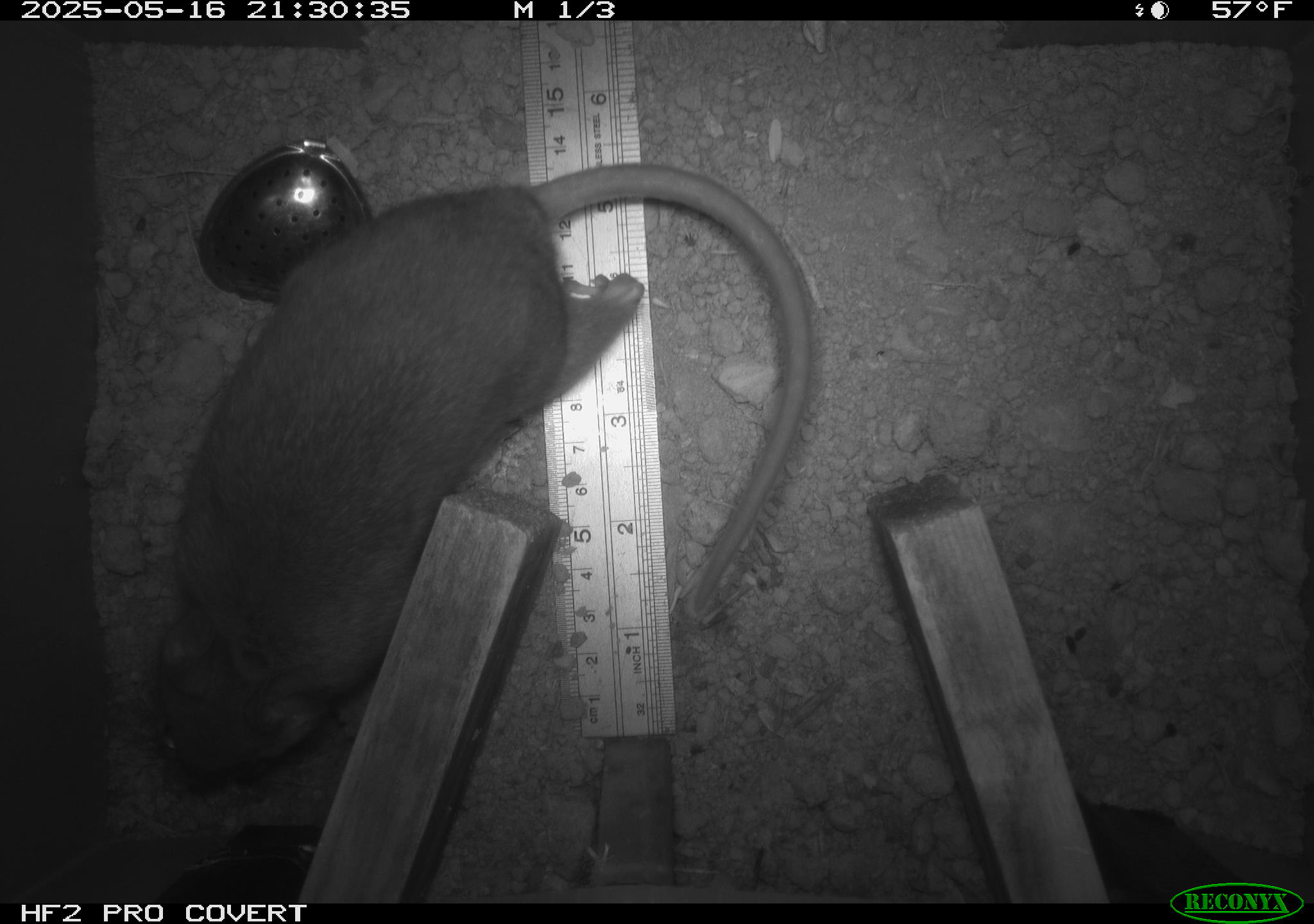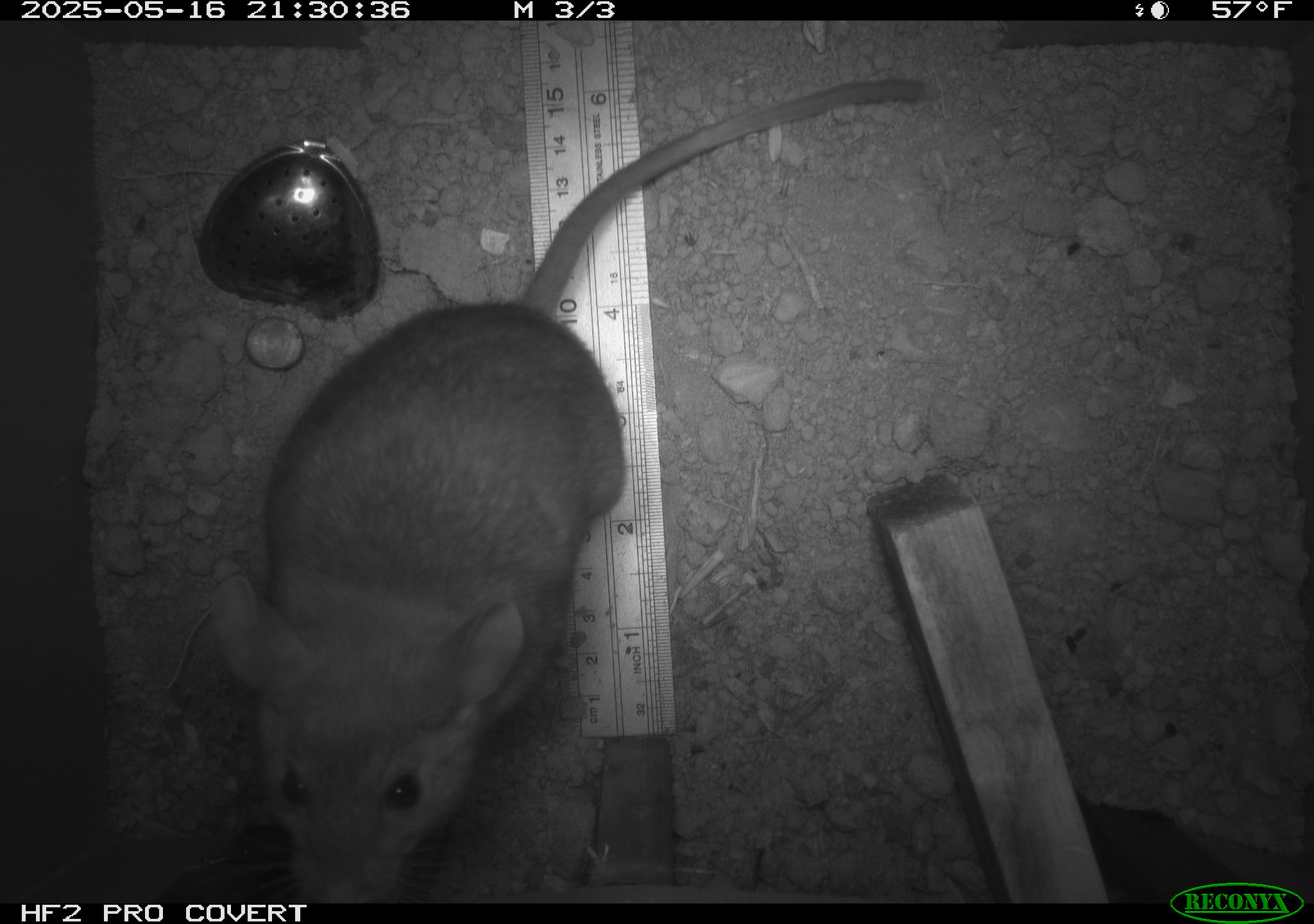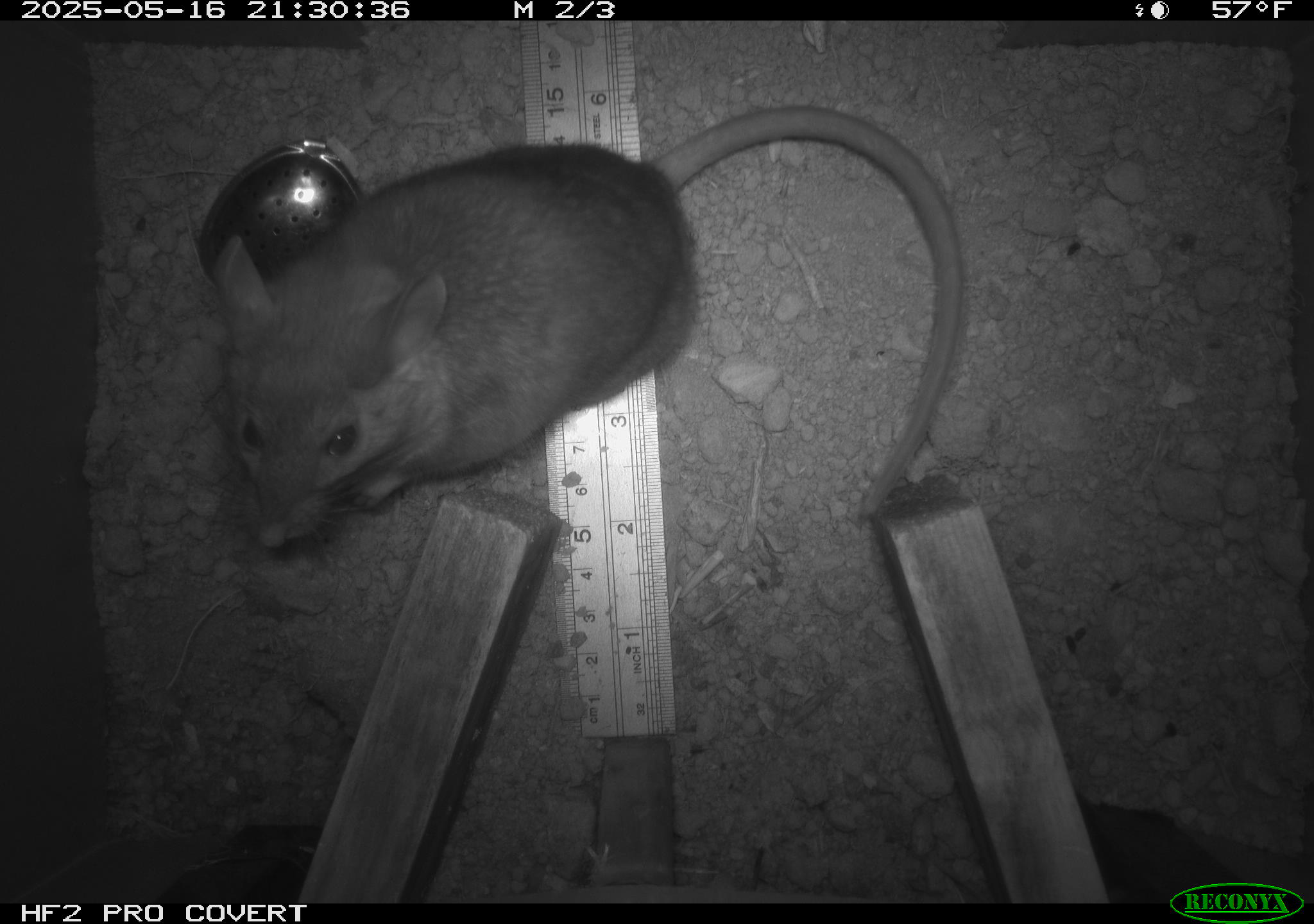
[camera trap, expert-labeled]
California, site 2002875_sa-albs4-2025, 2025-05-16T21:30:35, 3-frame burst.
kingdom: Animalia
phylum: Chordata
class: Mammalia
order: Rodentia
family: Cricetidae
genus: Neotoma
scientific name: Neotoma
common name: pack rat or woodrat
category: neotoma species